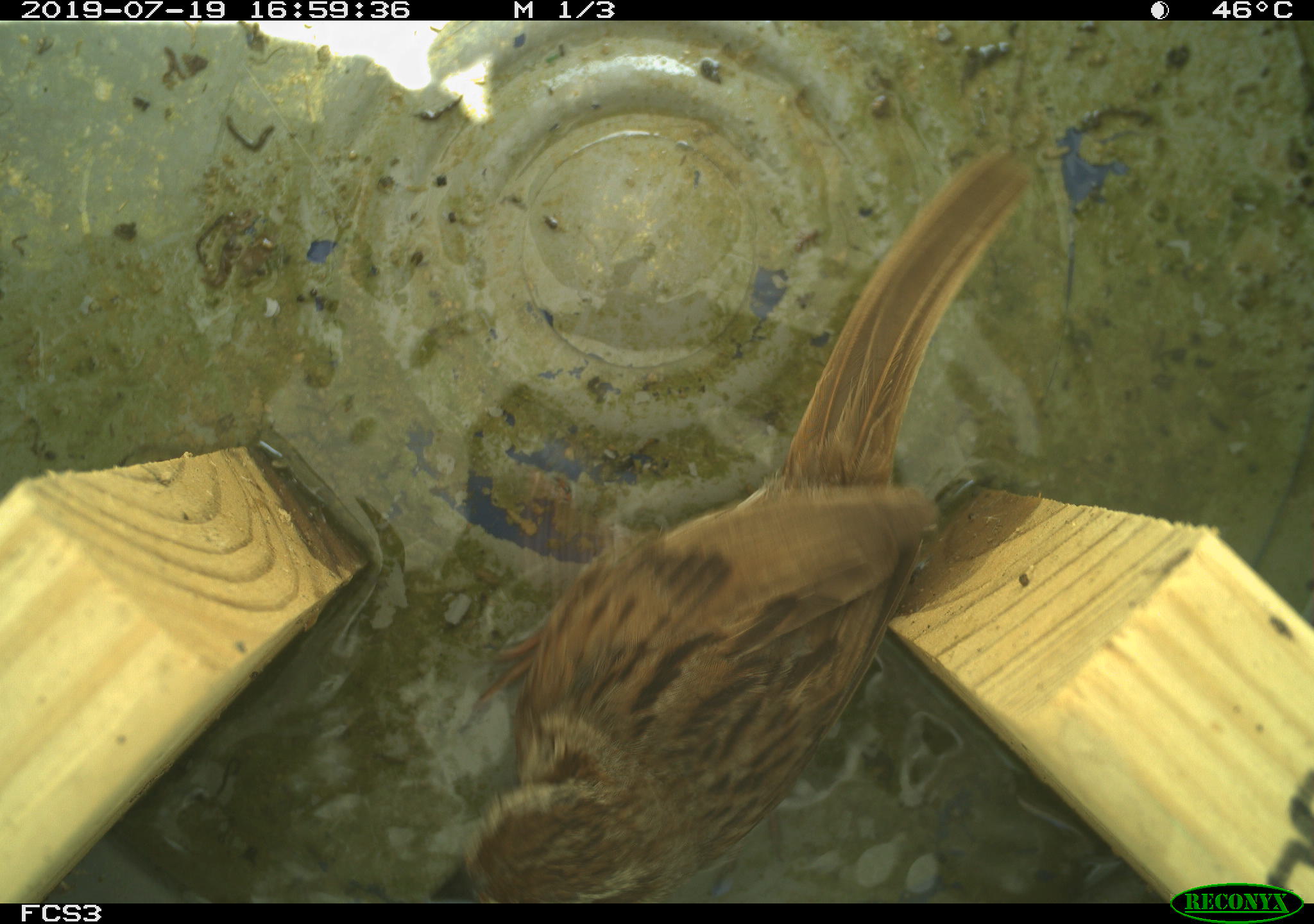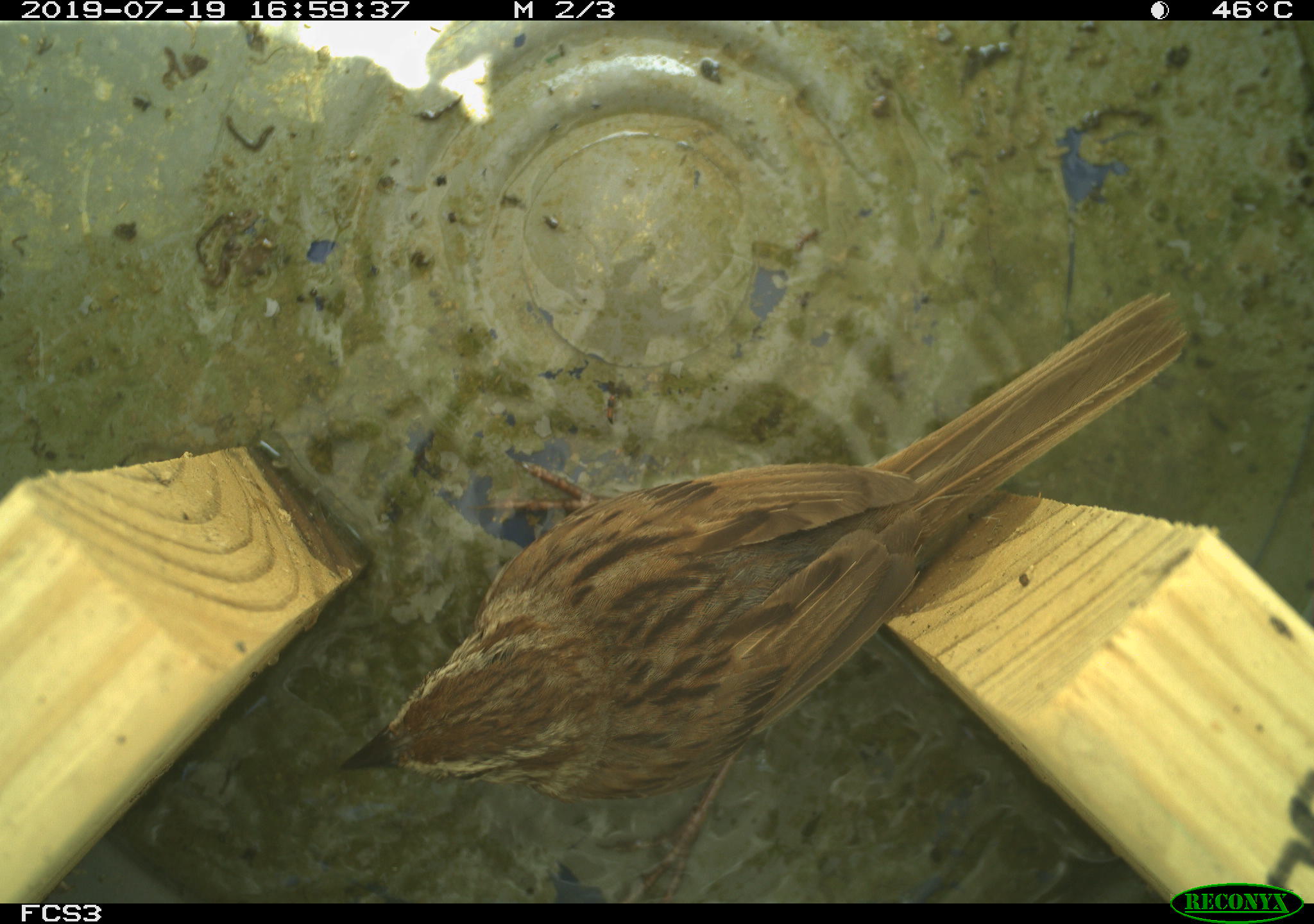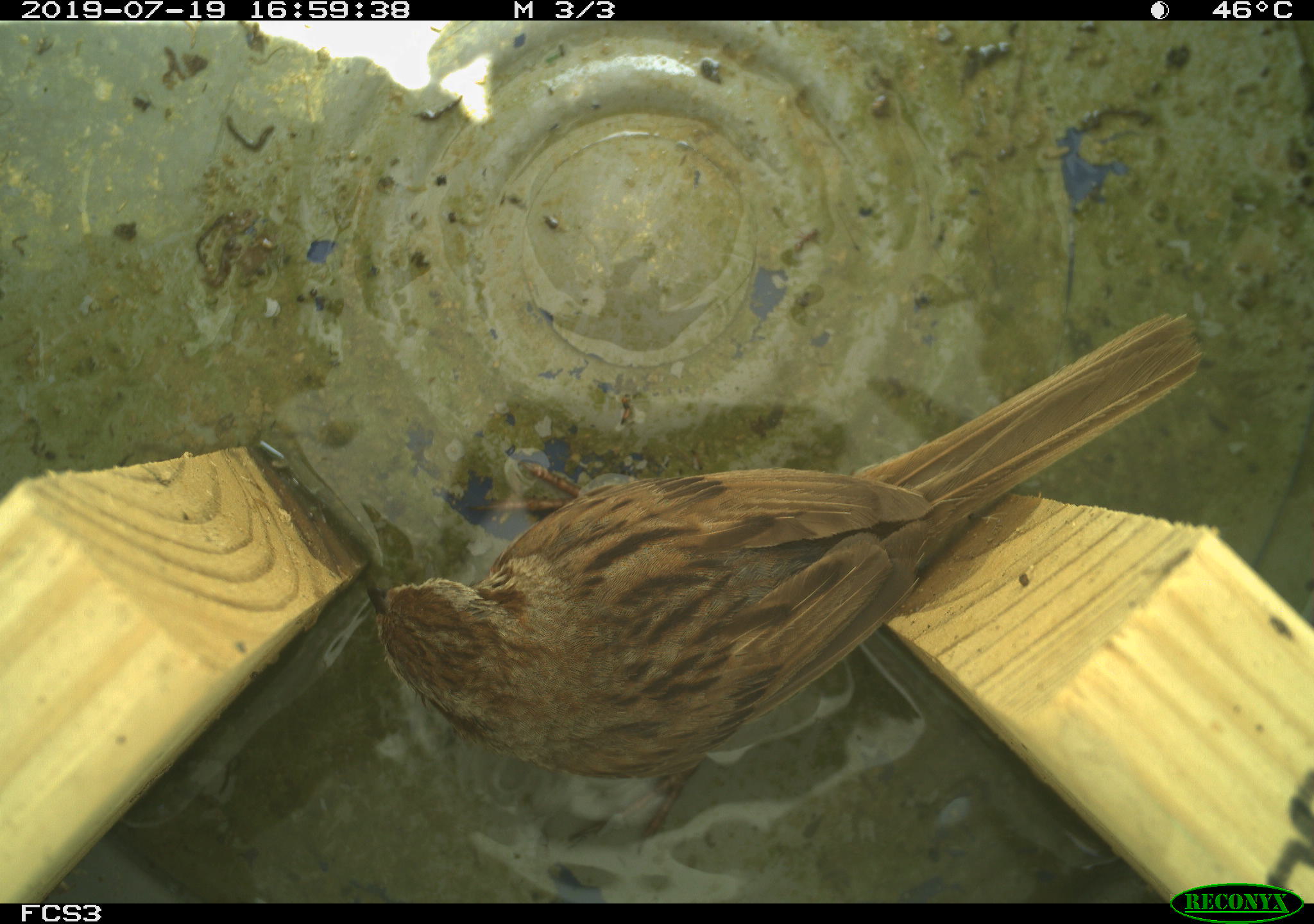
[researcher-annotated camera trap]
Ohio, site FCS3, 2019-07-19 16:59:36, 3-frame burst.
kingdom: Animalia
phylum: Chordata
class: Aves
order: Passeriformes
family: Passerellidae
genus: Melospiza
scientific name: Melospiza melodia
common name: song sparrow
Song sparrow (Melospiza melodia).